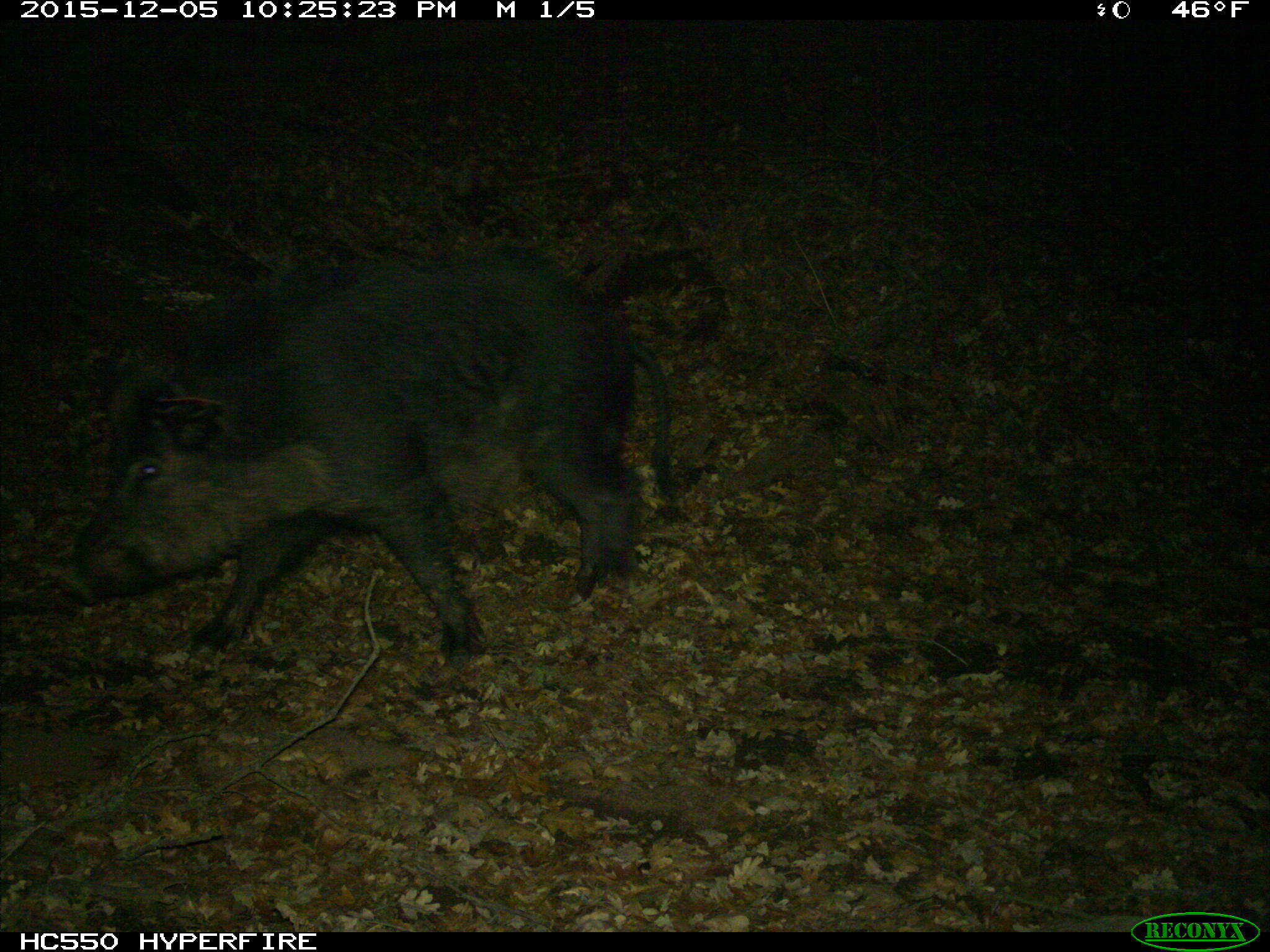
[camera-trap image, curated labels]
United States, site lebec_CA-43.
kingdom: Animalia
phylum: Chordata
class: Mammalia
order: Artiodactyla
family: Suidae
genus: Sus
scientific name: Sus scrofa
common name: wild boar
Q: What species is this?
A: Sus scrofa (wild boar).